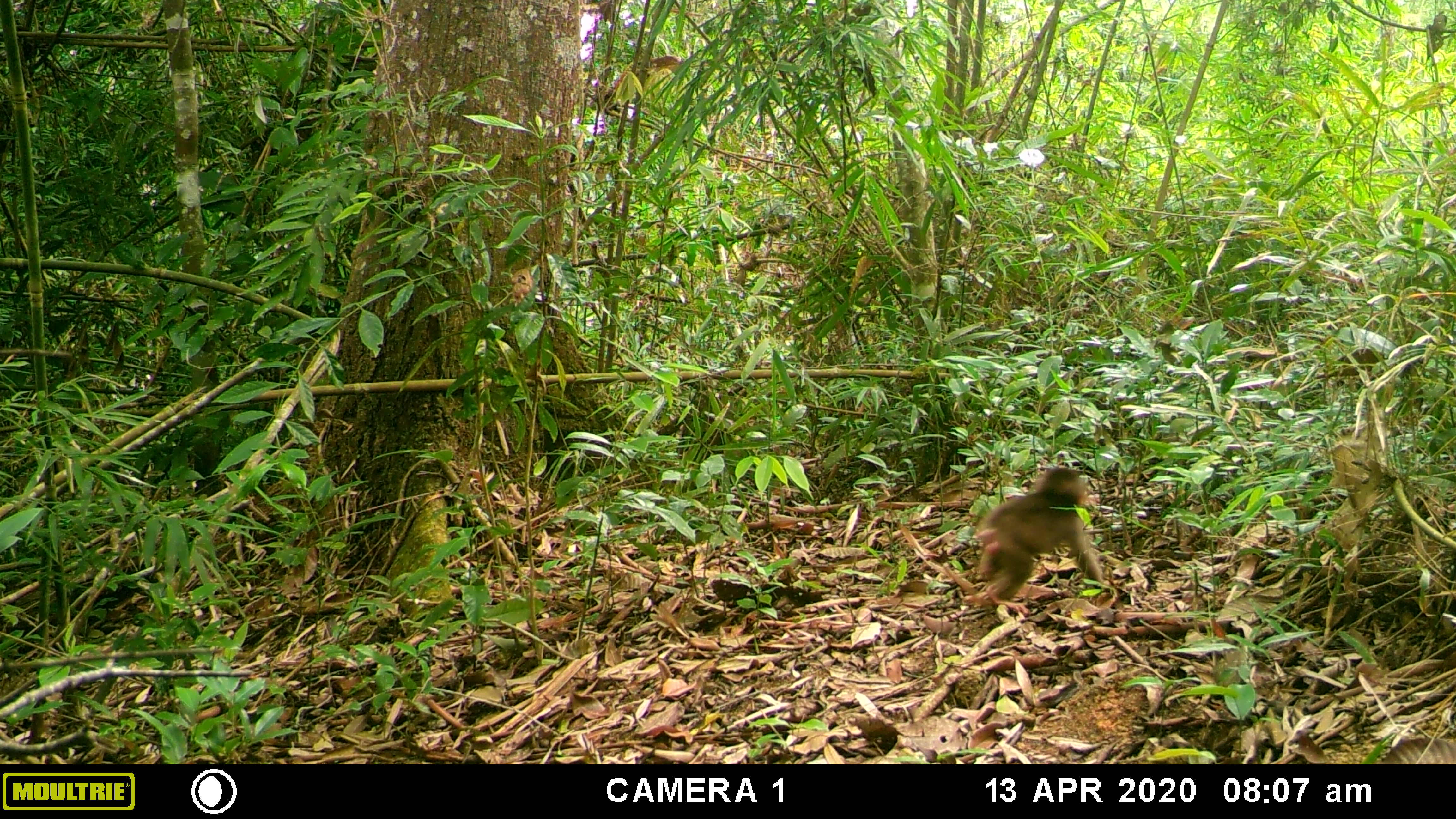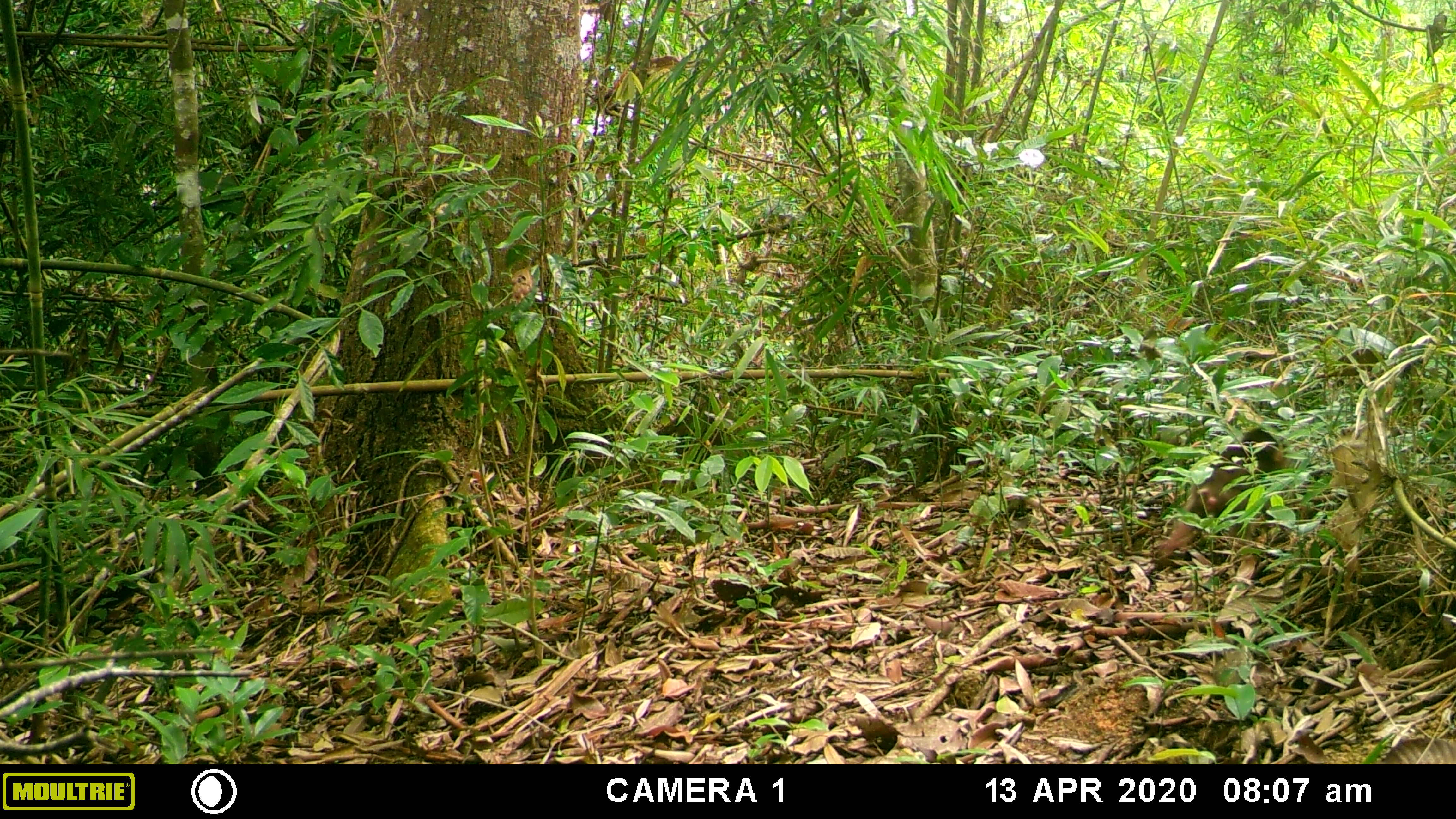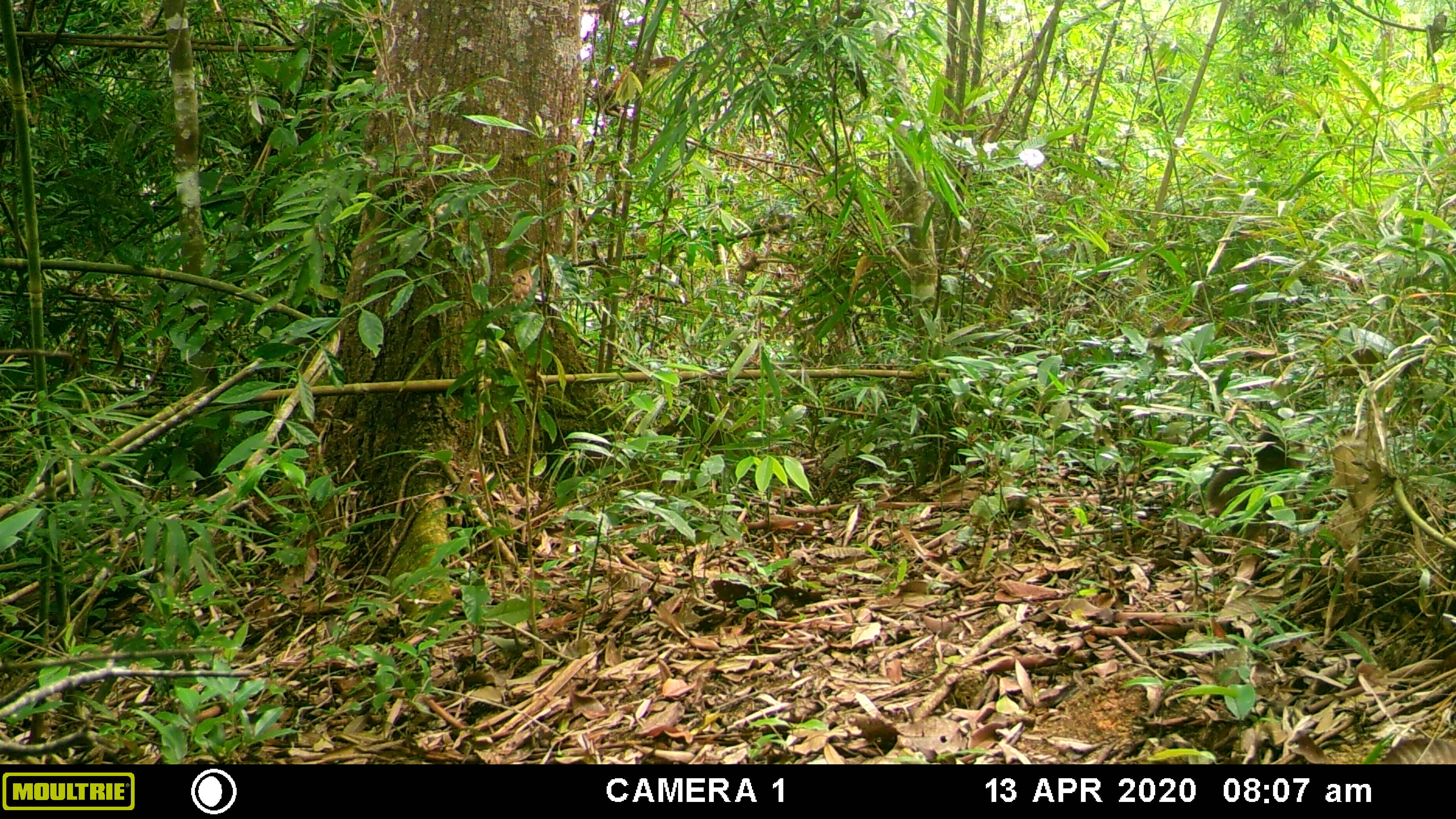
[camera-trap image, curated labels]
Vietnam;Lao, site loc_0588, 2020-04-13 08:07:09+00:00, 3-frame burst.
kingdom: Animalia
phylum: Chordata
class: Mammalia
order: Primates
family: Cercopithecidae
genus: Macaca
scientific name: Macaca arctoides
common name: stump-tailed macaque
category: stump tailed macaque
Stump tailed macaque (stump-tailed macaque) (Macaca arctoides). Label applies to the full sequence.